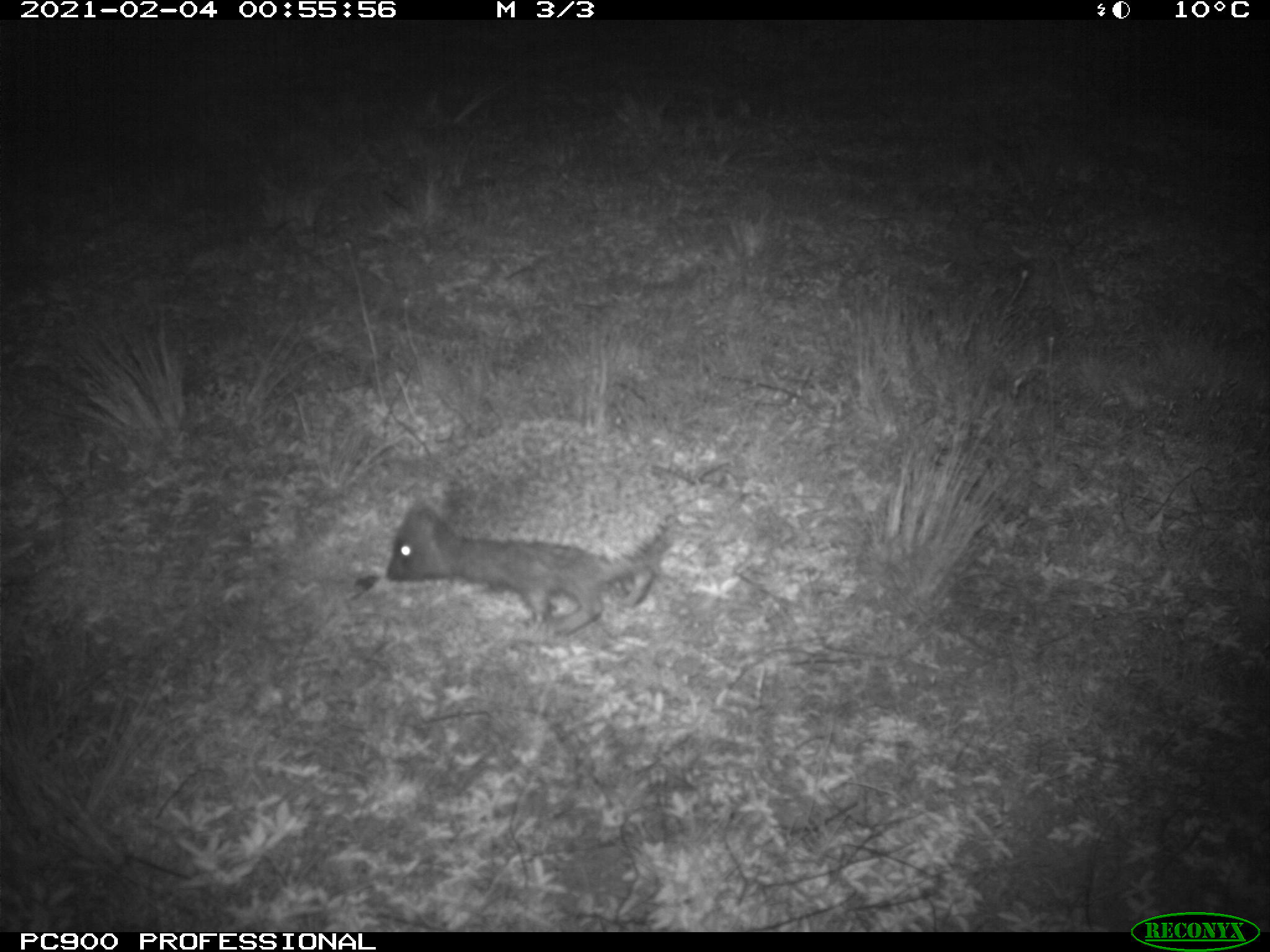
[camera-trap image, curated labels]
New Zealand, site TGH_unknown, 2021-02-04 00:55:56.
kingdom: Animalia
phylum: Chordata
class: Mammalia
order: Eulipotyphla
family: Erinaceidae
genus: Erinaceus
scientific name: Erinaceus europaeus europaeus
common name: european hedgehog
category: hedgehog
Hedgehog (european hedgehog) (Erinaceus europaeus europaeus).